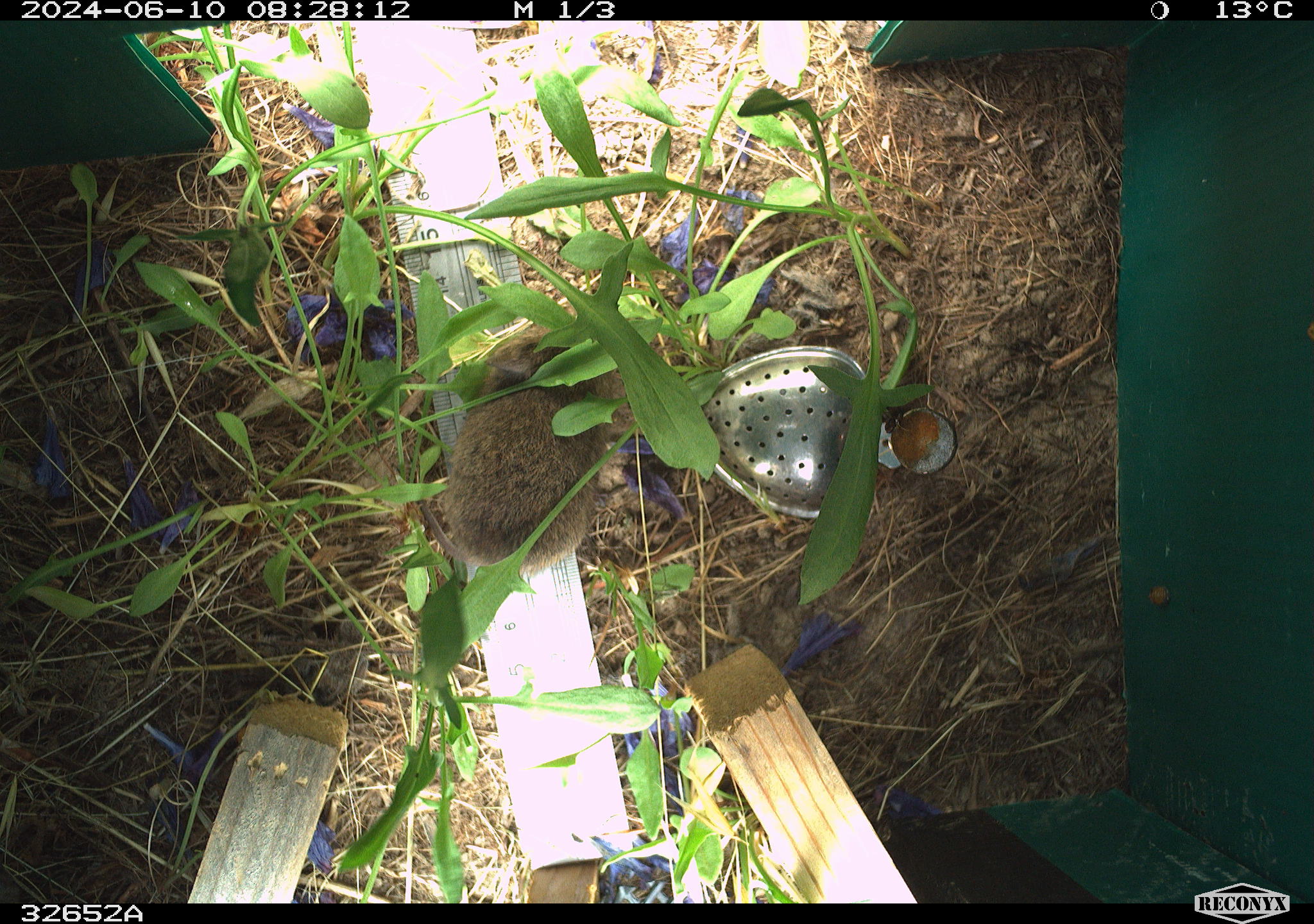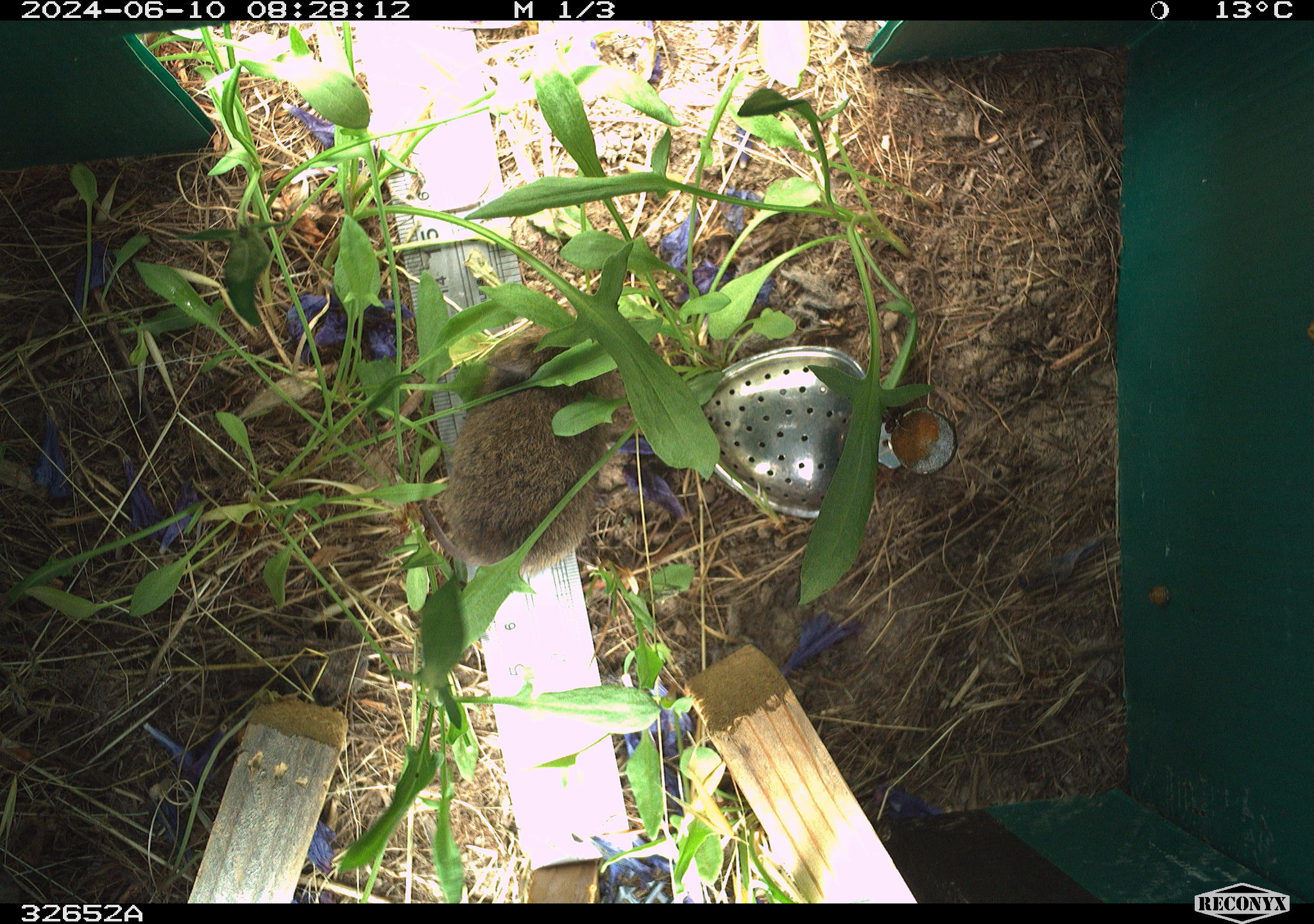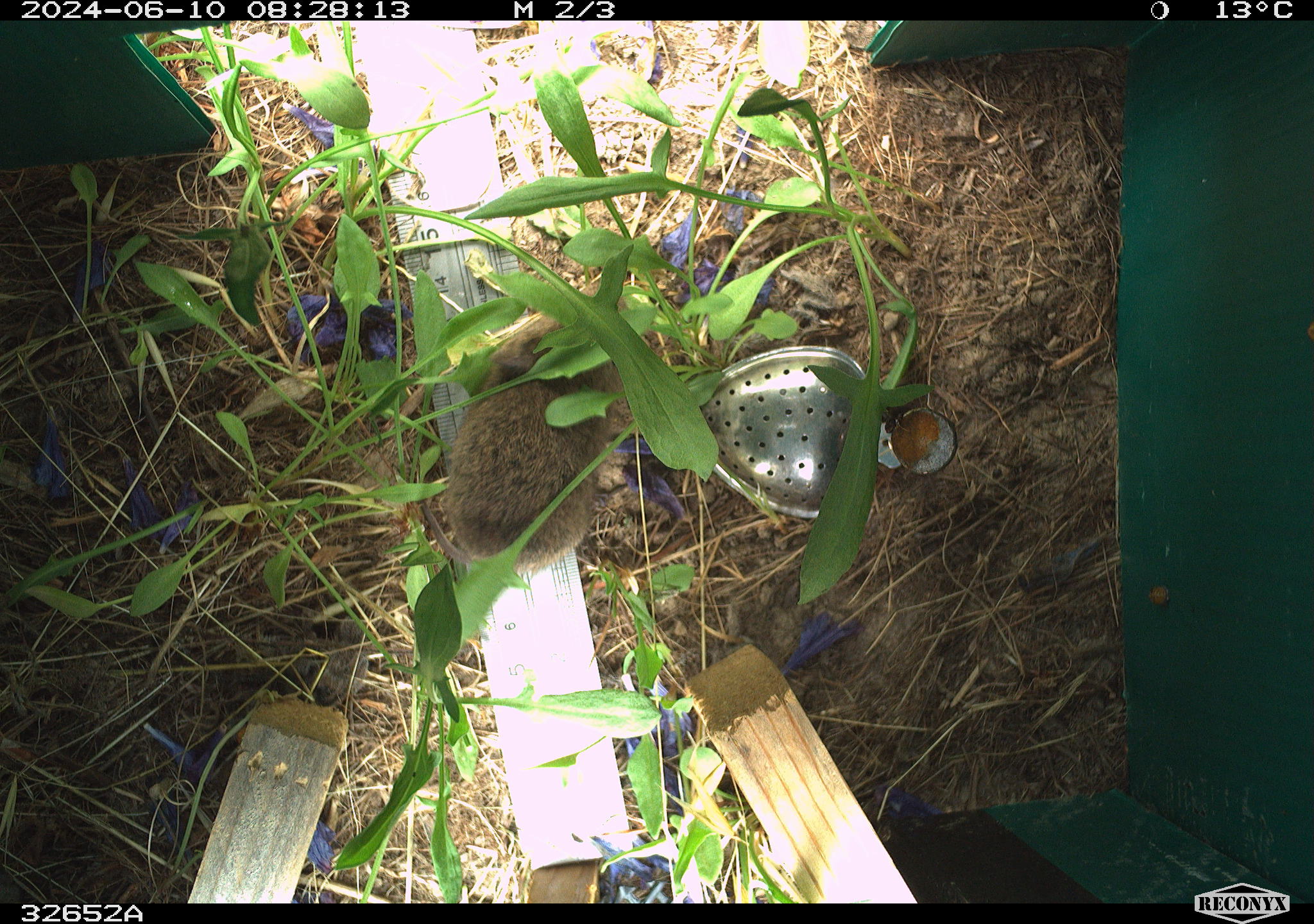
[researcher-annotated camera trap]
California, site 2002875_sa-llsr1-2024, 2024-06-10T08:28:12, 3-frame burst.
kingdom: Animalia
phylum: Chordata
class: Mammalia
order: Rodentia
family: Cricetidae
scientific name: Arvicolinae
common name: voles, lemmings, and muskrats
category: arvicolinae subfamily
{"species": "arvicolinae subfamily (voles, lemmings, and muskrats) (Arvicolinae)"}